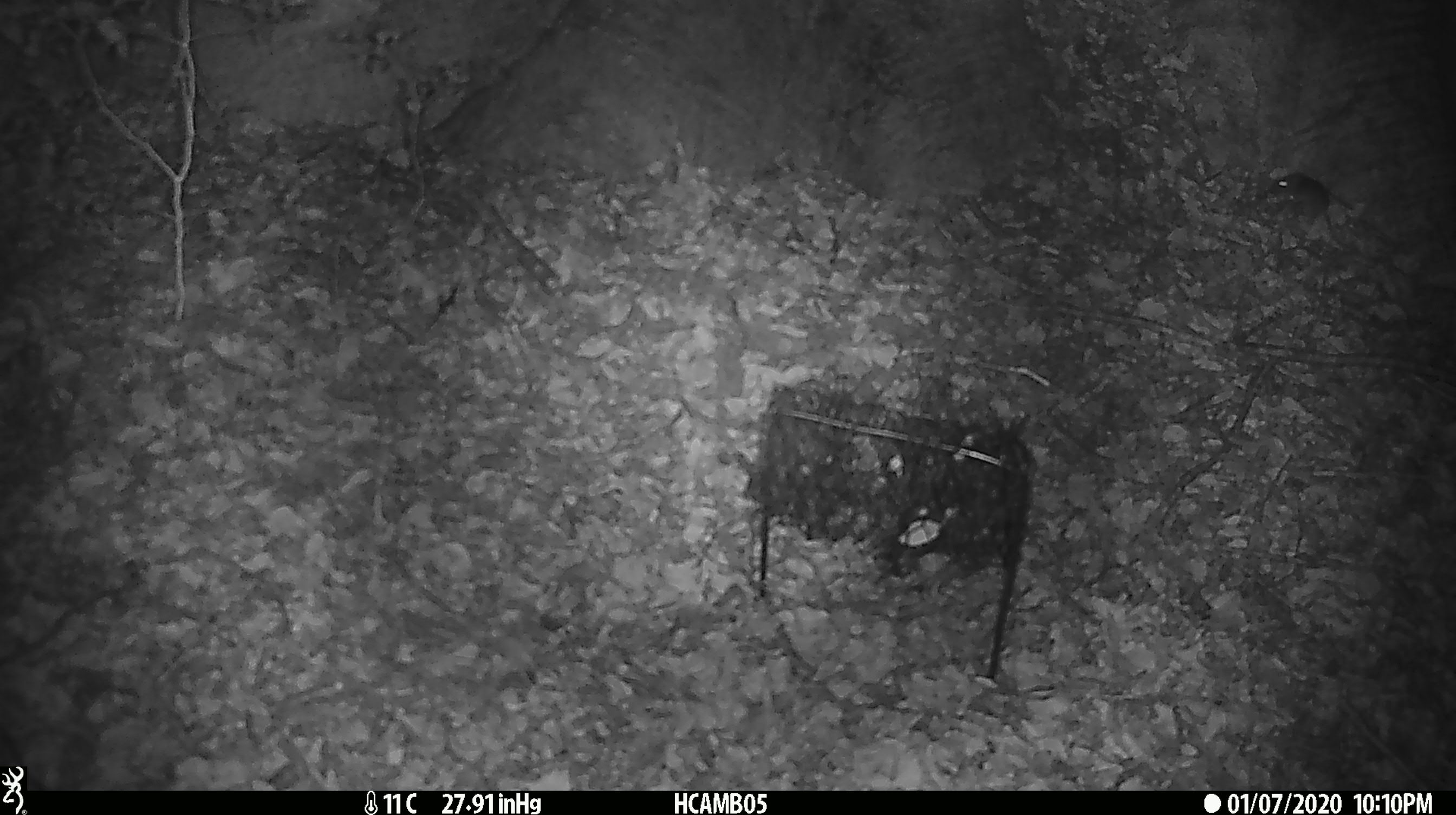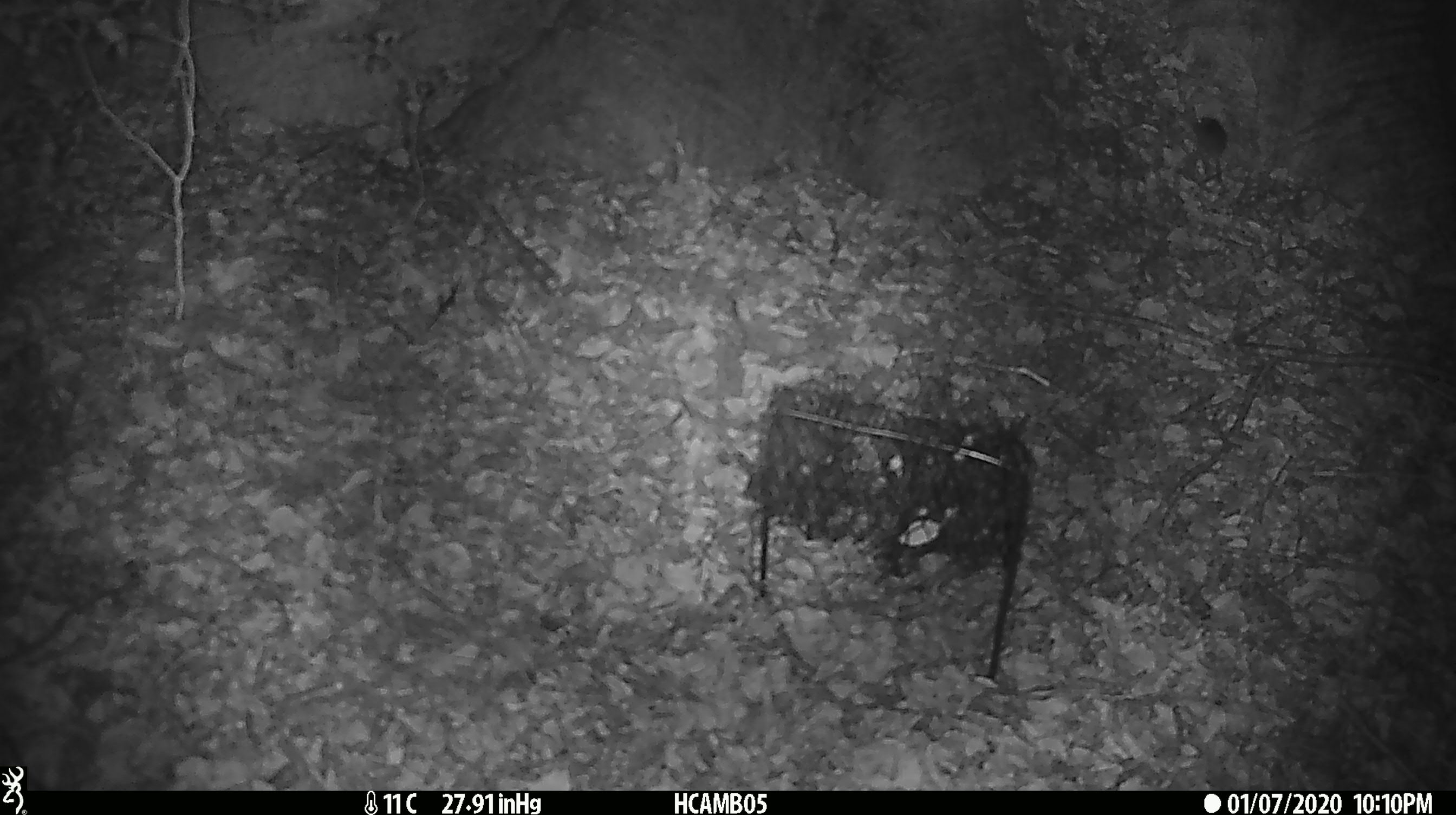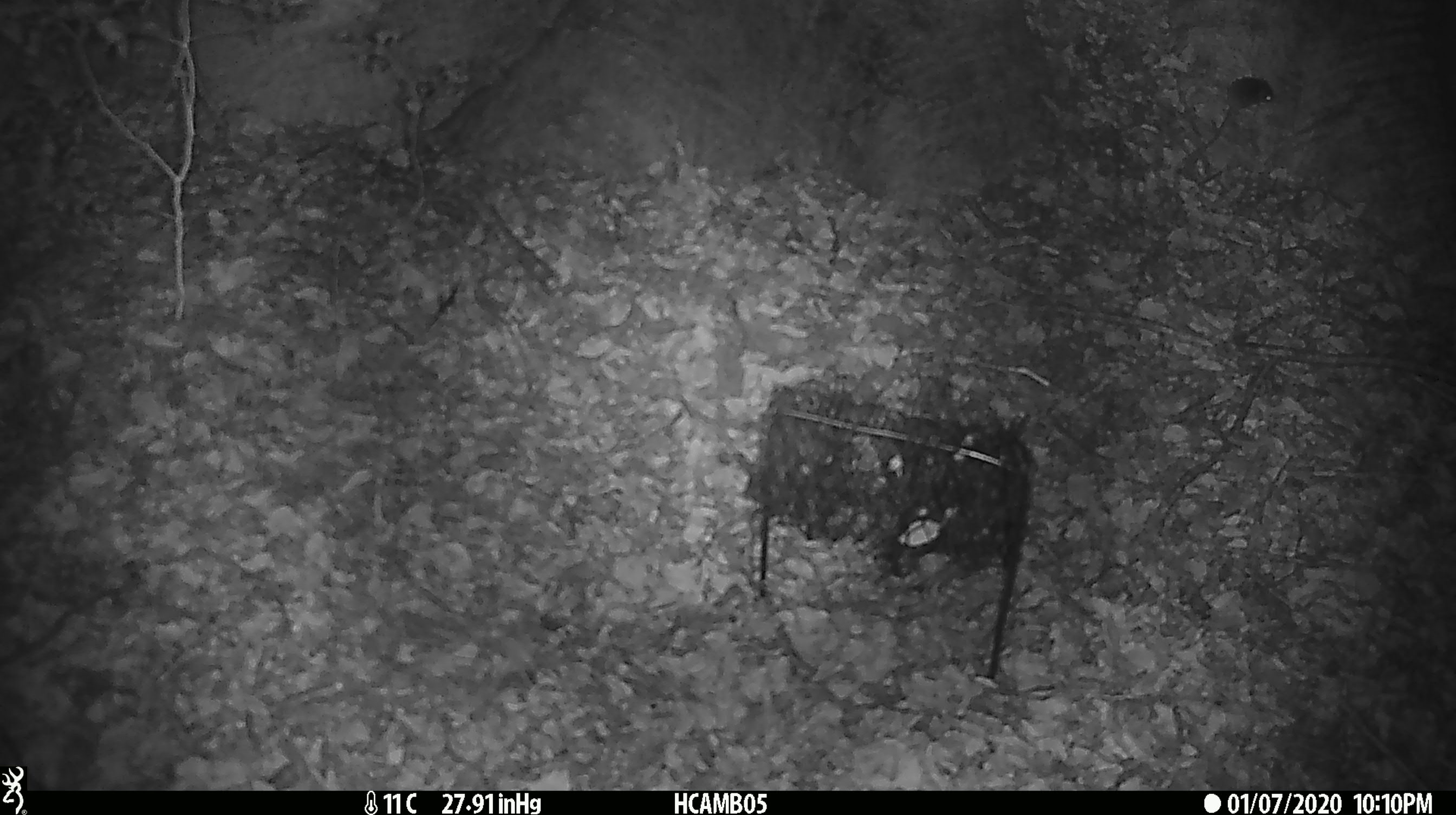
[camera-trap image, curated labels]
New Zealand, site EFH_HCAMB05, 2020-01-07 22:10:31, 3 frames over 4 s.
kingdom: Animalia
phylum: Chordata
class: Mammalia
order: Rodentia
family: Muridae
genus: Mus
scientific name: Mus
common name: mouse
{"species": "mouse (Mus)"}